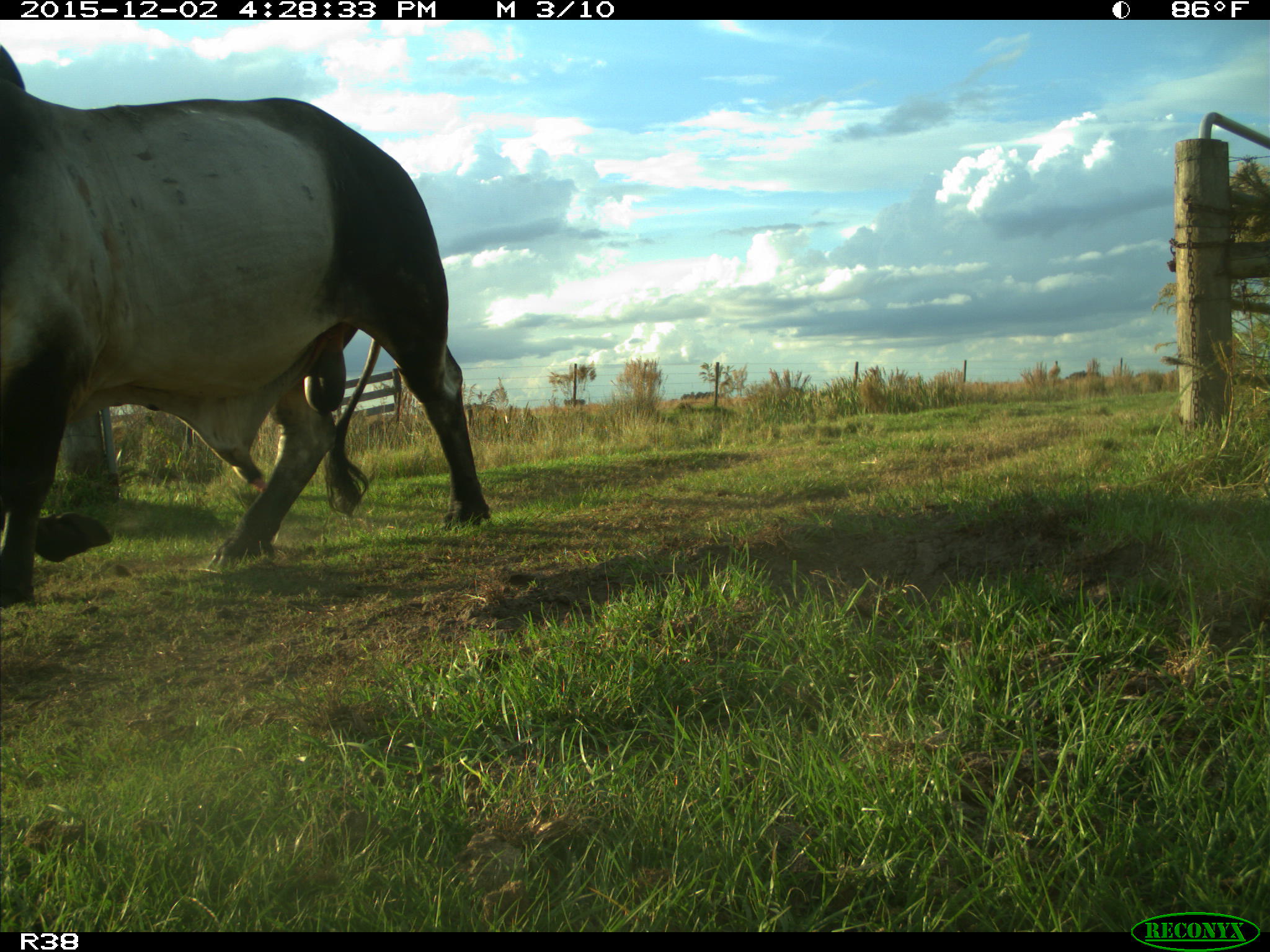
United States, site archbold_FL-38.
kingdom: Animalia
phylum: Chordata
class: Mammalia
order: Artiodactyla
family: Bovidae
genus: Bos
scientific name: Bos taurus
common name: domestic cow